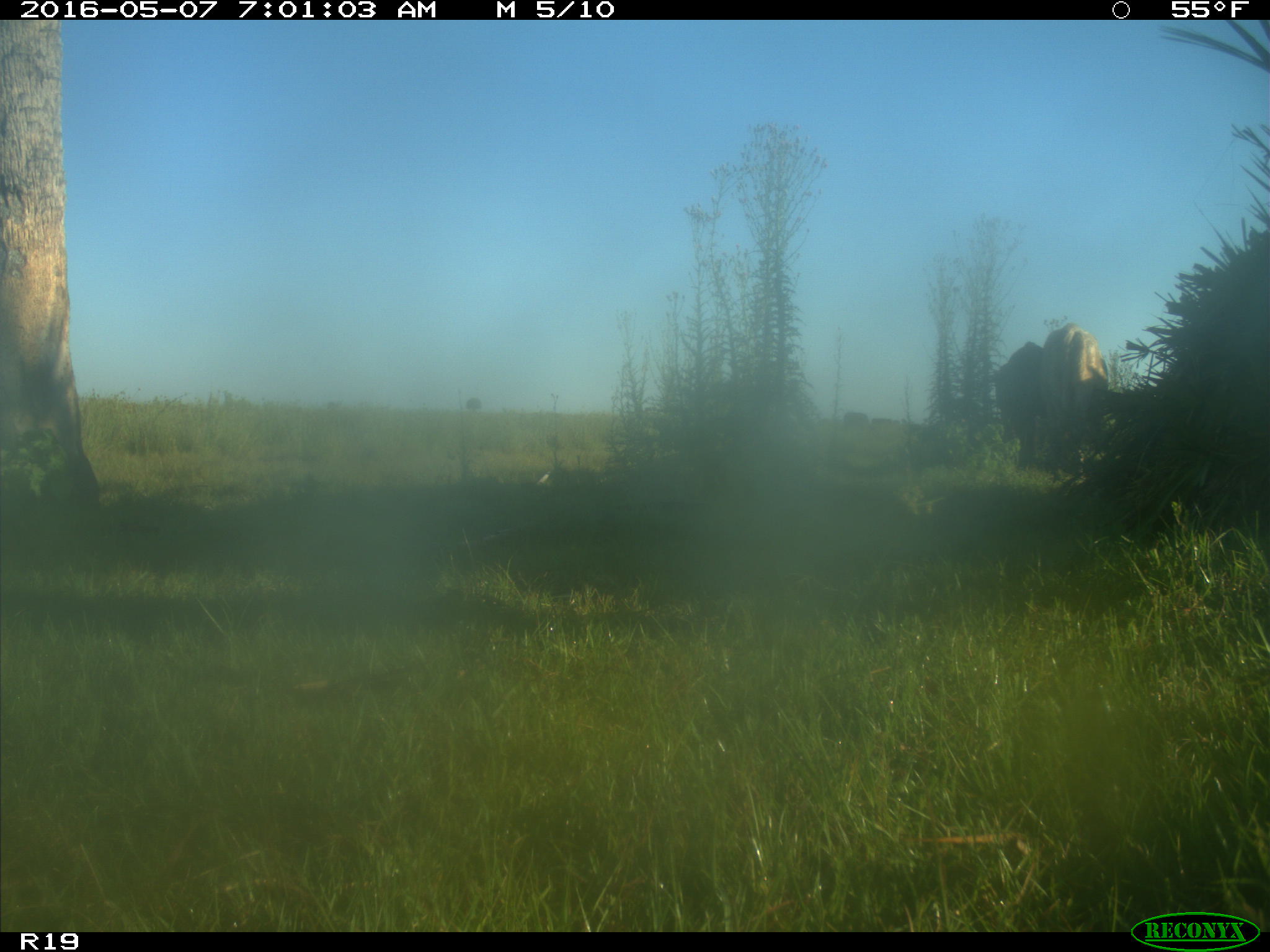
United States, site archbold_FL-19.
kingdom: Animalia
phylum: Chordata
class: Mammalia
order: Artiodactyla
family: Bovidae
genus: Bos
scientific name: Bos taurus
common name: domestic cow